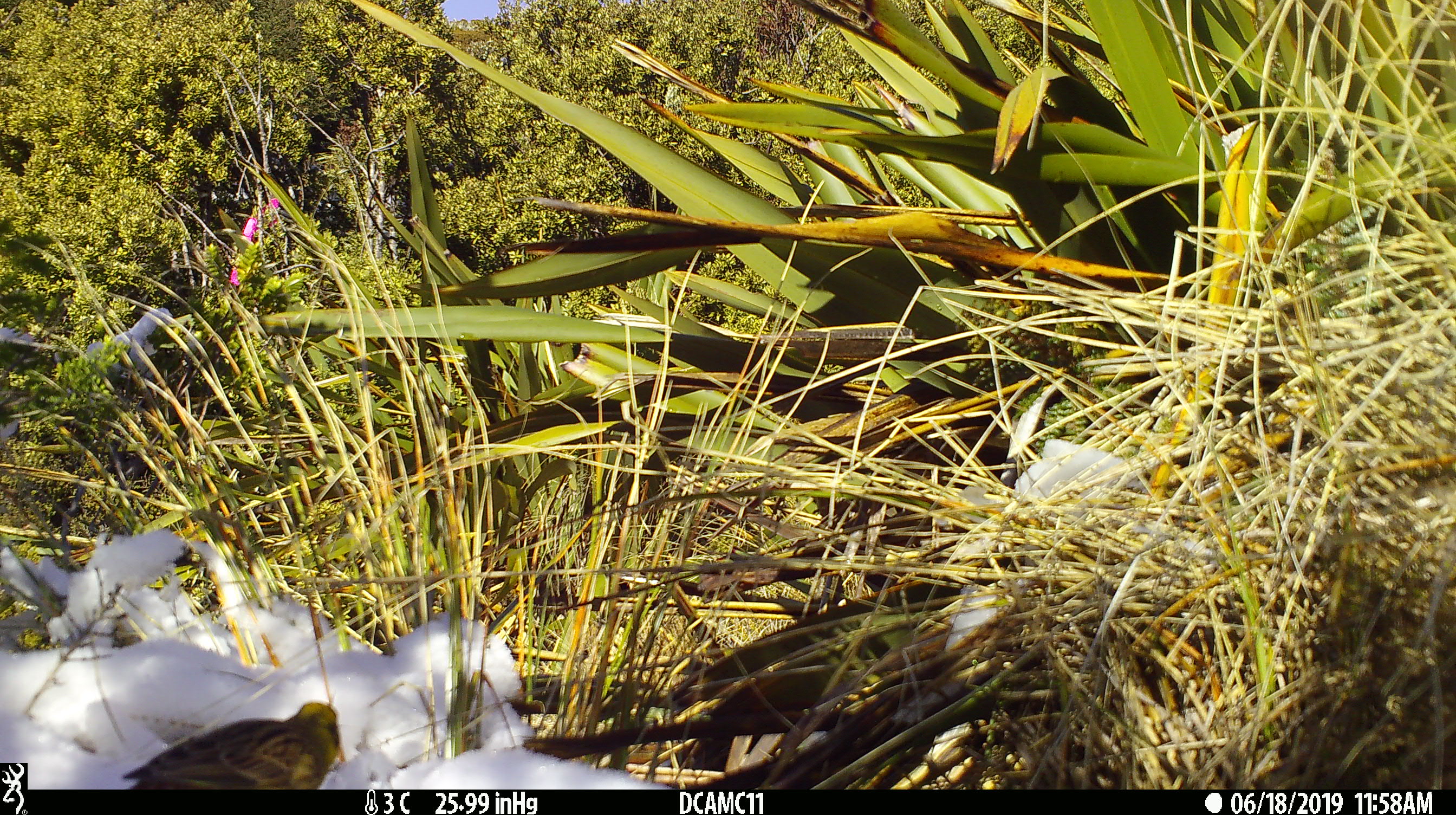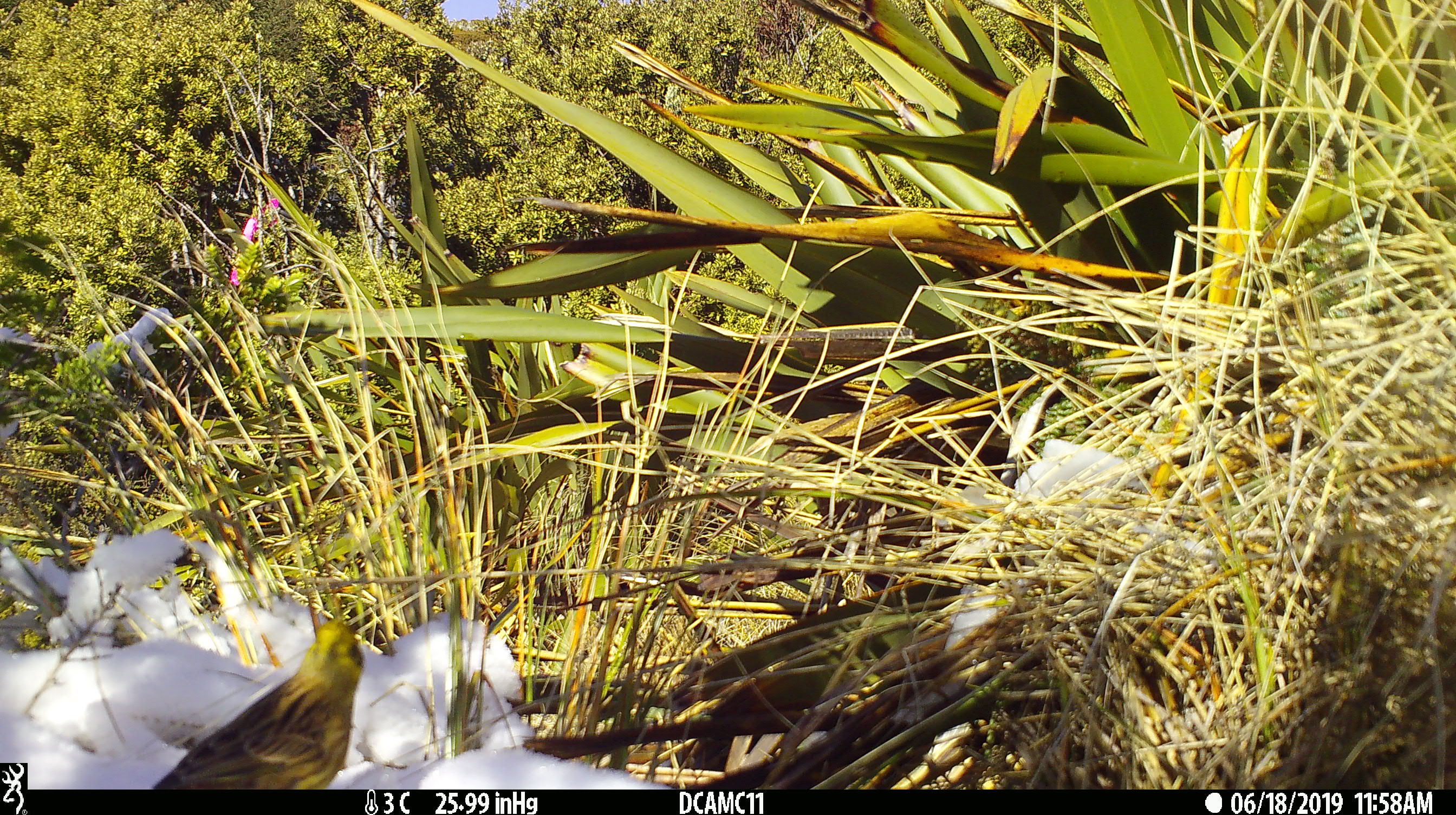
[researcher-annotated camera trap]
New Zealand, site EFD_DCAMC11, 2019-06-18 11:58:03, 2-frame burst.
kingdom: Animalia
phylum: Chordata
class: Aves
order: Passeriformes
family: Emberizidae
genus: Emberiza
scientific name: Emberiza citrinella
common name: yellowhammer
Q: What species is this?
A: Yellowhammer (Emberiza citrinella).